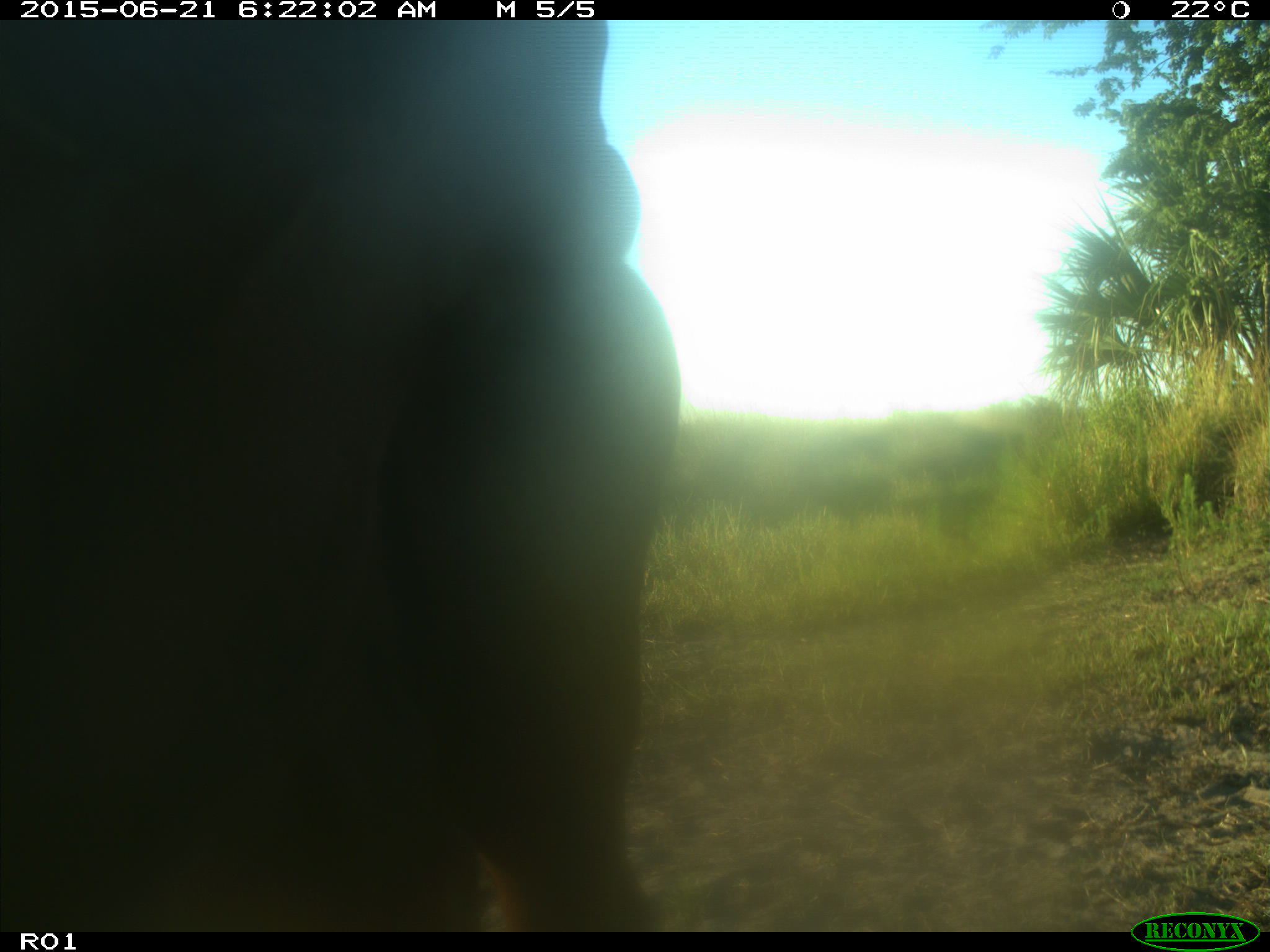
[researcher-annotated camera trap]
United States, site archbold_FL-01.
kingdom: Animalia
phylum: Chordata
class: Mammalia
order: Artiodactyla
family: Bovidae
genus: Bos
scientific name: Bos taurus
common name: domestic cow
Bos taurus (domestic cow).